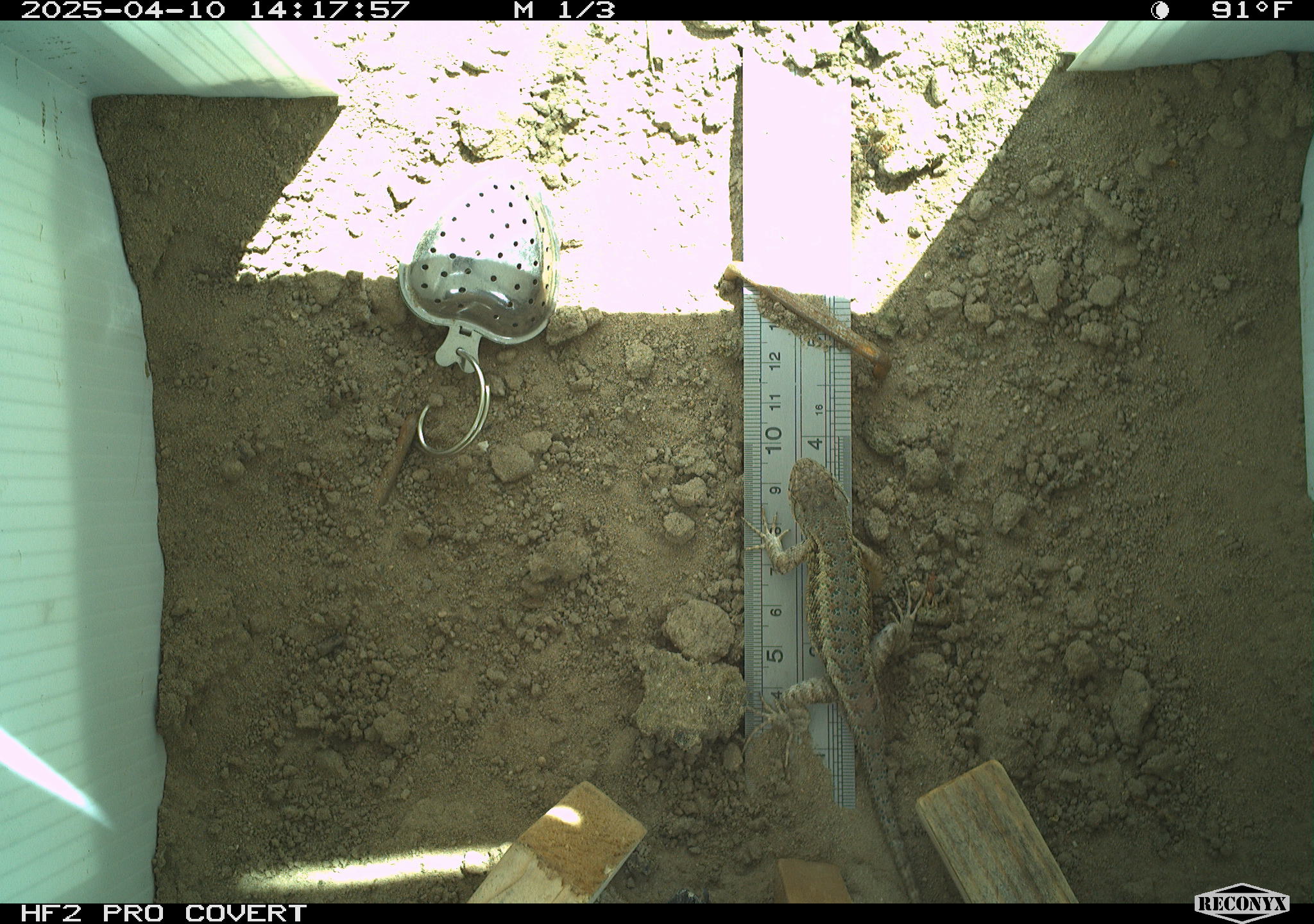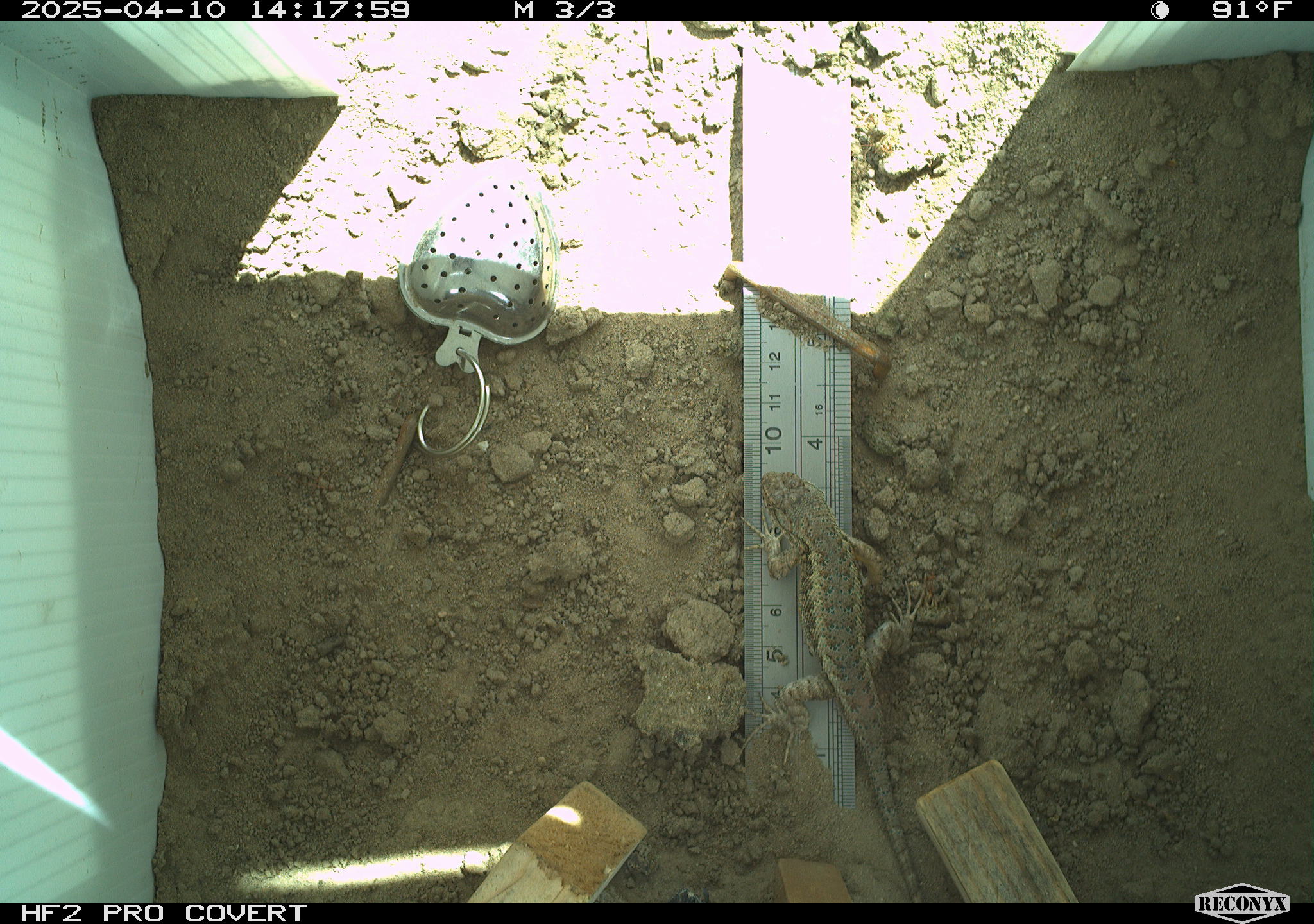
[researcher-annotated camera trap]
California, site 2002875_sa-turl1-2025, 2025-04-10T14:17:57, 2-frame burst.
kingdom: Animalia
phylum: Chordata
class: Reptilia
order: Squamata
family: Phrynosomatidae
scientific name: Phrynosomatidae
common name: north american spiny lizards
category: sceloporus/uta species